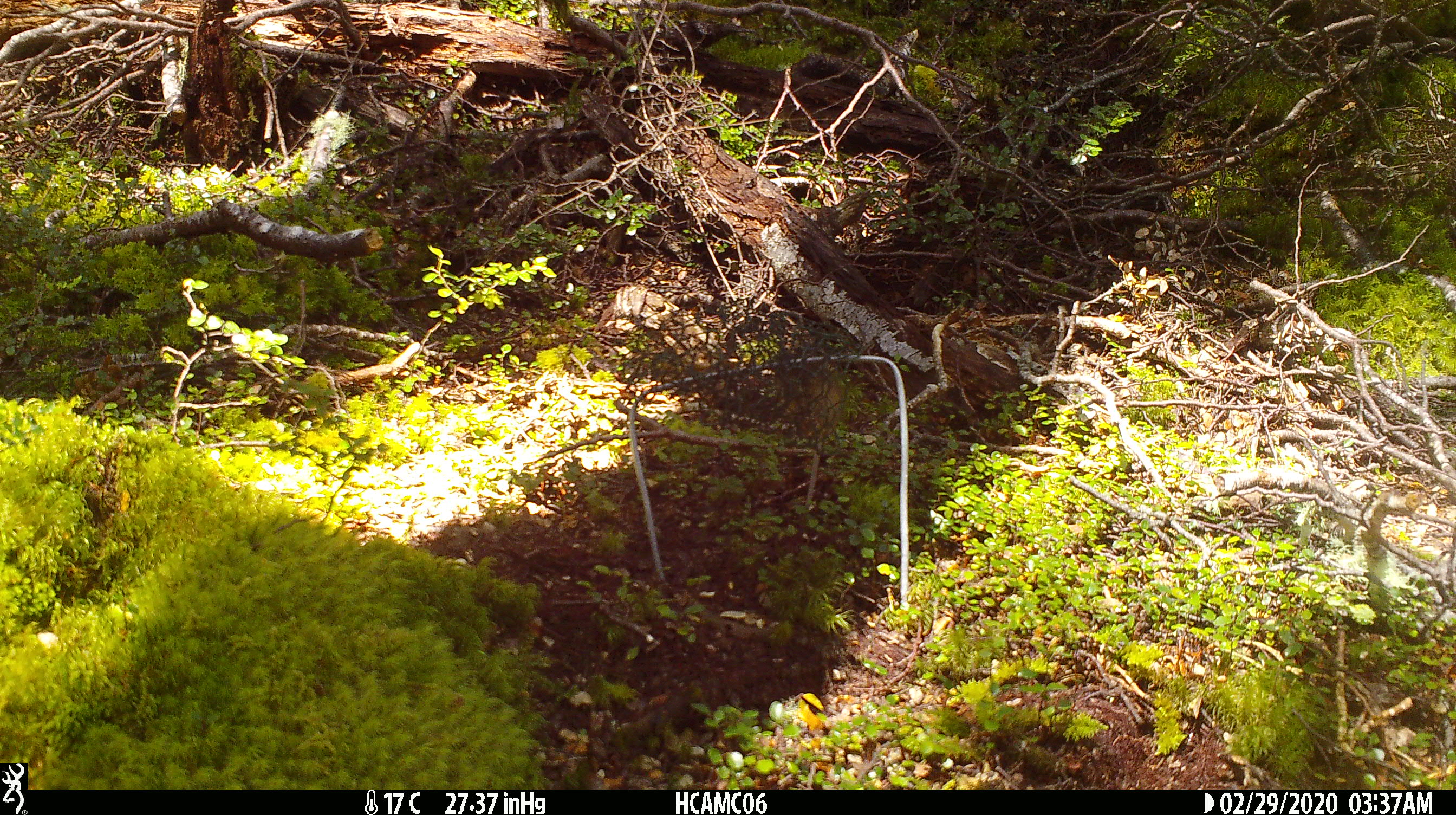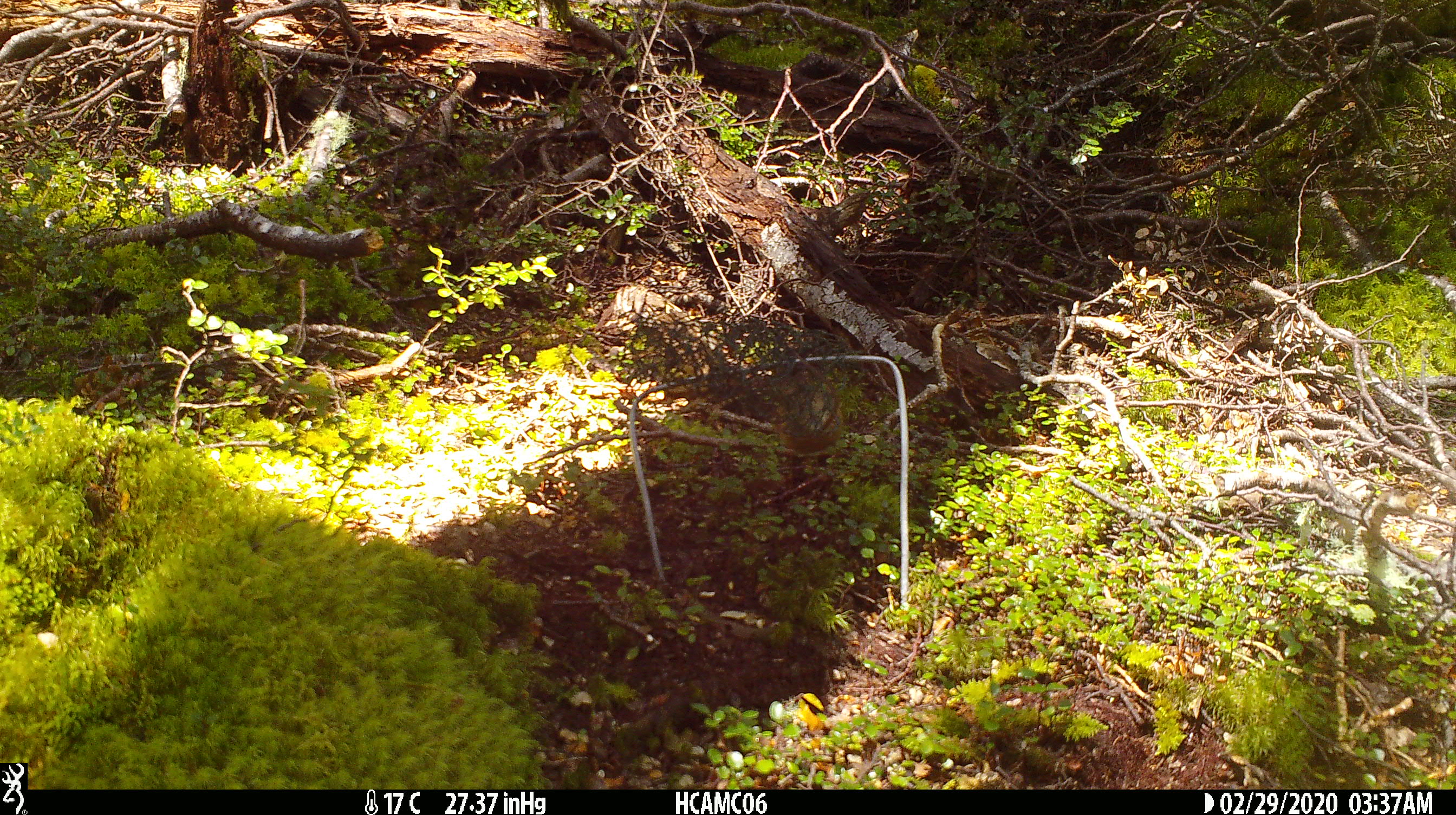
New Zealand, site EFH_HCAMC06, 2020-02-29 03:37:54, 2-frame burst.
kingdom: Animalia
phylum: Chordata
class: Mammalia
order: Rodentia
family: Muridae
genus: Mus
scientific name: Mus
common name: mouse